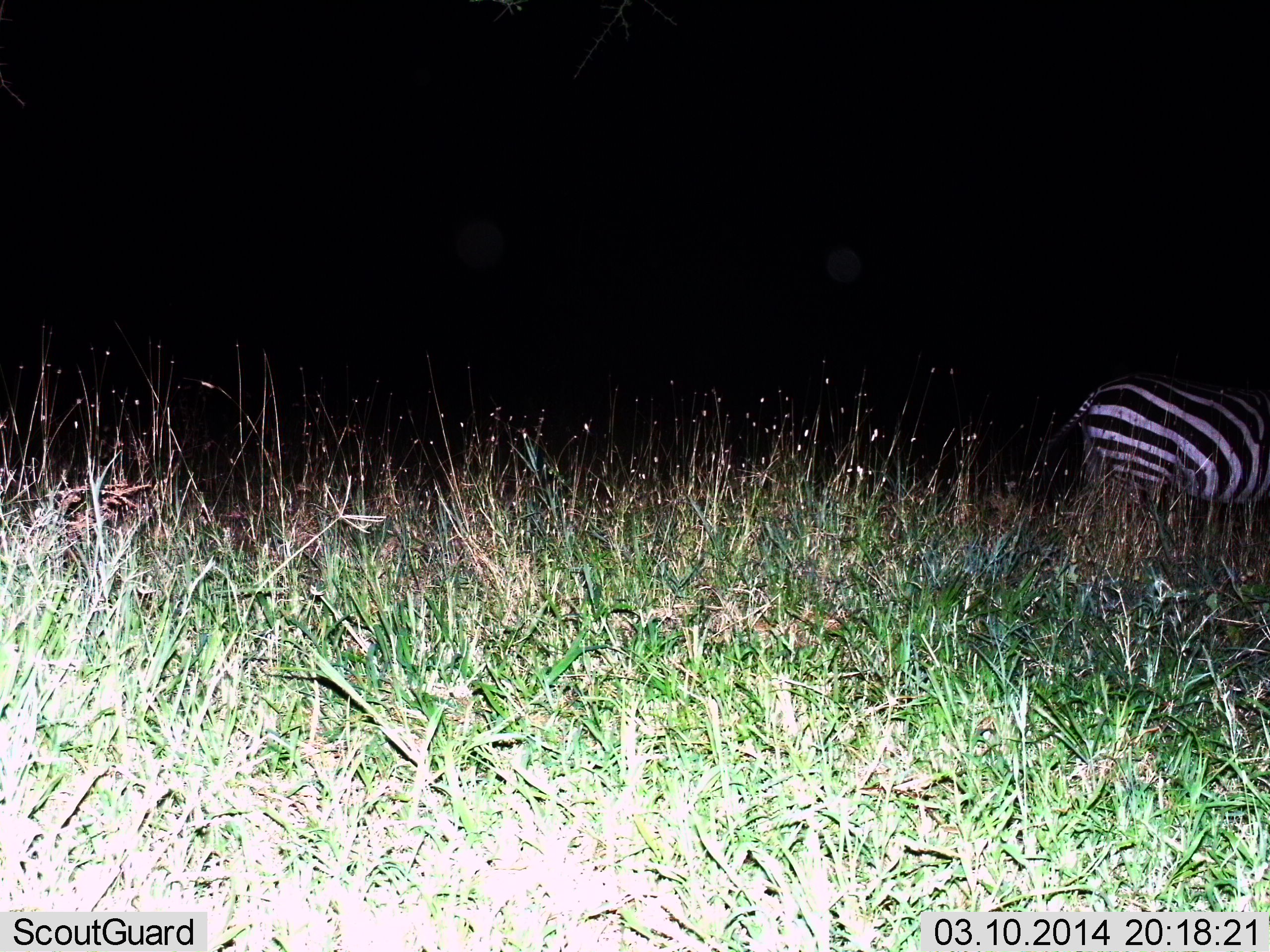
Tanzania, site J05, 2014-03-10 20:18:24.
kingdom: Animalia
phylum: Chordata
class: Mammalia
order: Perissodactyla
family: Equidae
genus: Equus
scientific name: Equus quagga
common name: plains zebra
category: zebra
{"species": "zebra (plains zebra) (Equus quagga)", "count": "1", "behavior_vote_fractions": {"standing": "80%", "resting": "0%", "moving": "20%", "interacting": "0%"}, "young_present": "0%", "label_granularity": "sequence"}